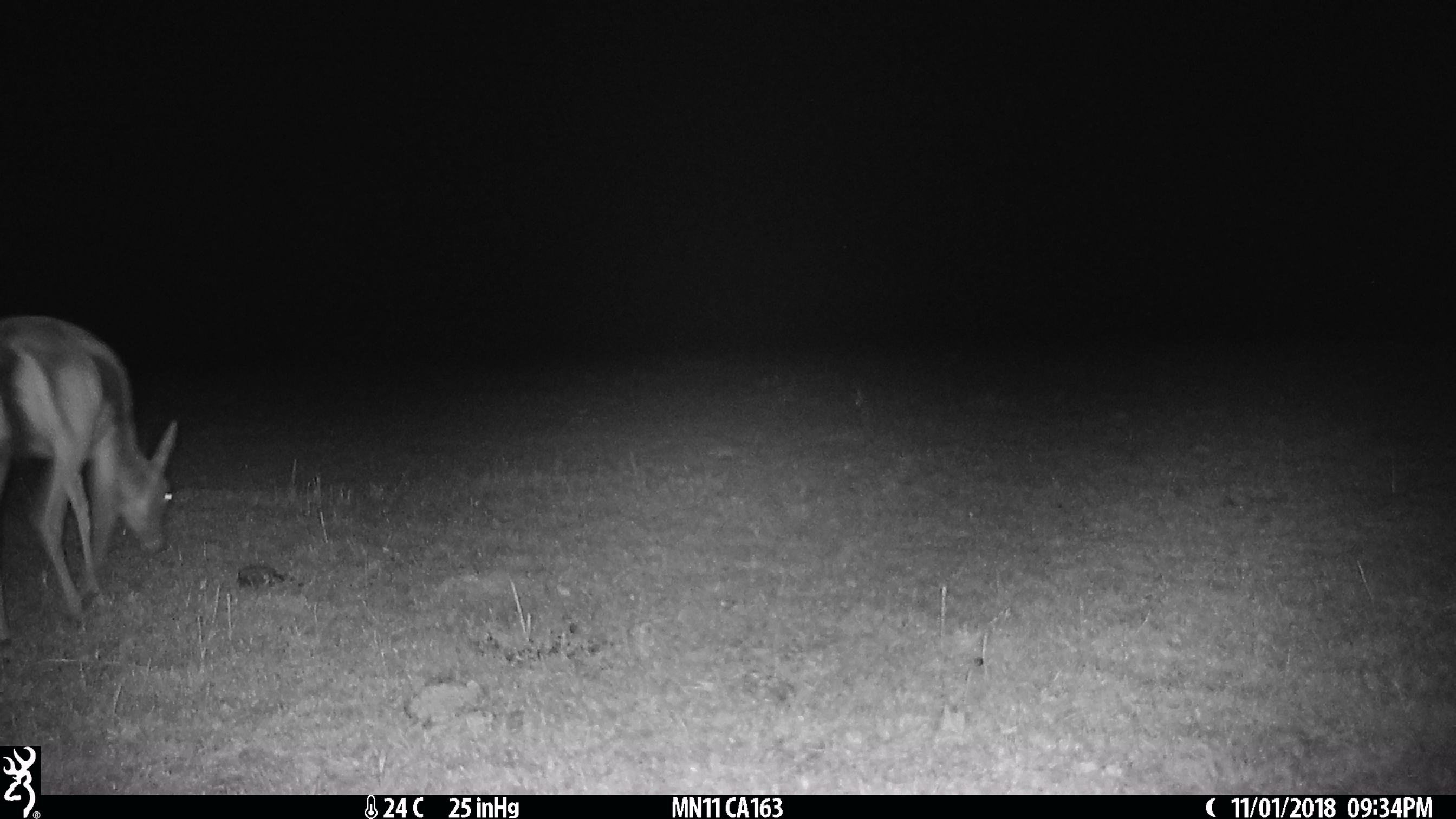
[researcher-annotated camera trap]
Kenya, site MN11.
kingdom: Animalia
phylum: Chordata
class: Mammalia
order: Artiodactyla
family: Bovidae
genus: Eudorcas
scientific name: Eudorcas thomsonii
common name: thomon's gazelle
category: gazelle thomsons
Gazelle thomsons (thomon's gazelle) (Eudorcas thomsonii).